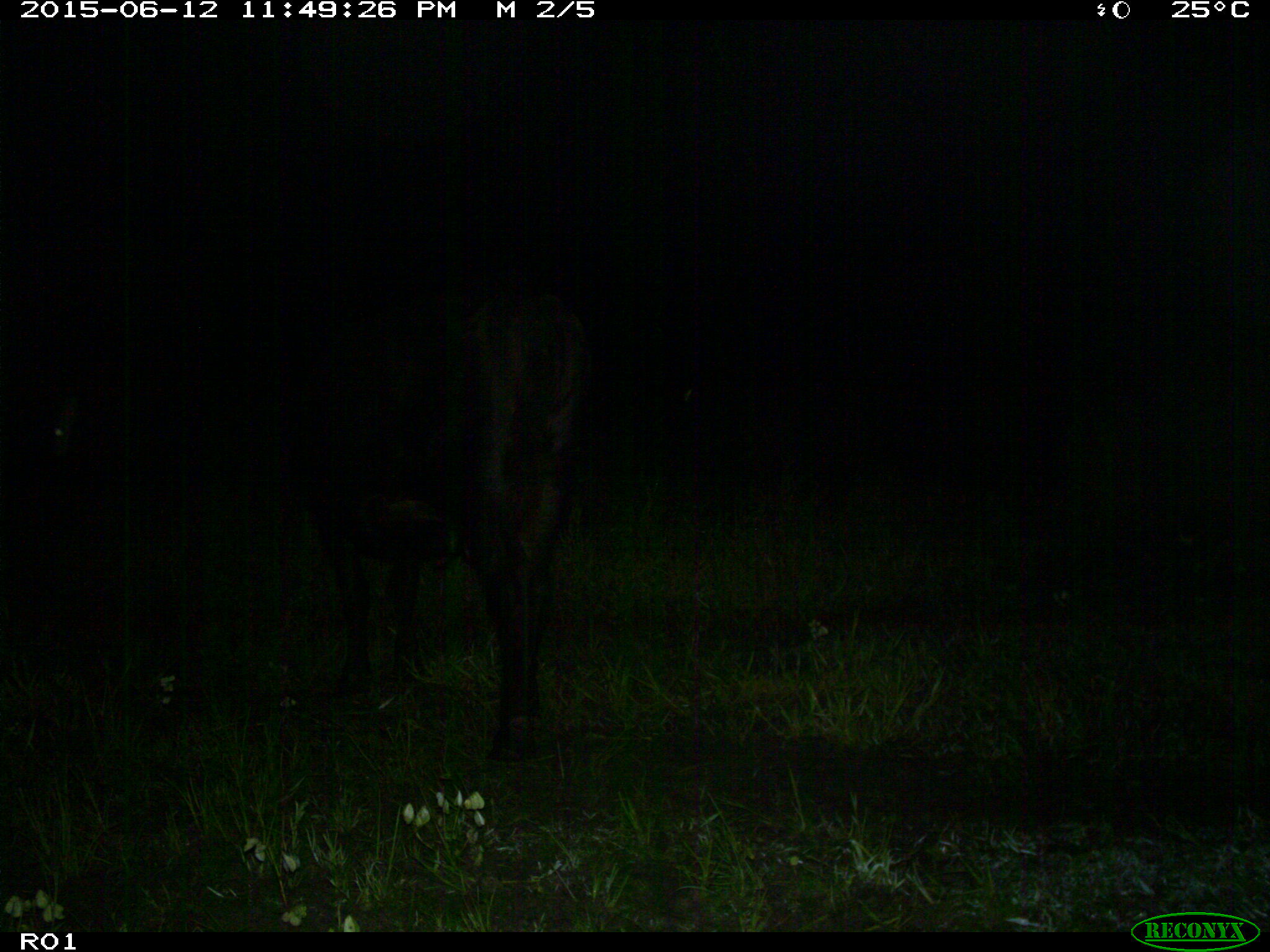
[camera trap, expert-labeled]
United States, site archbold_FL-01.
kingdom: Animalia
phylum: Chordata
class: Mammalia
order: Artiodactyla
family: Bovidae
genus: Bos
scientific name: Bos taurus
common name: domestic cow